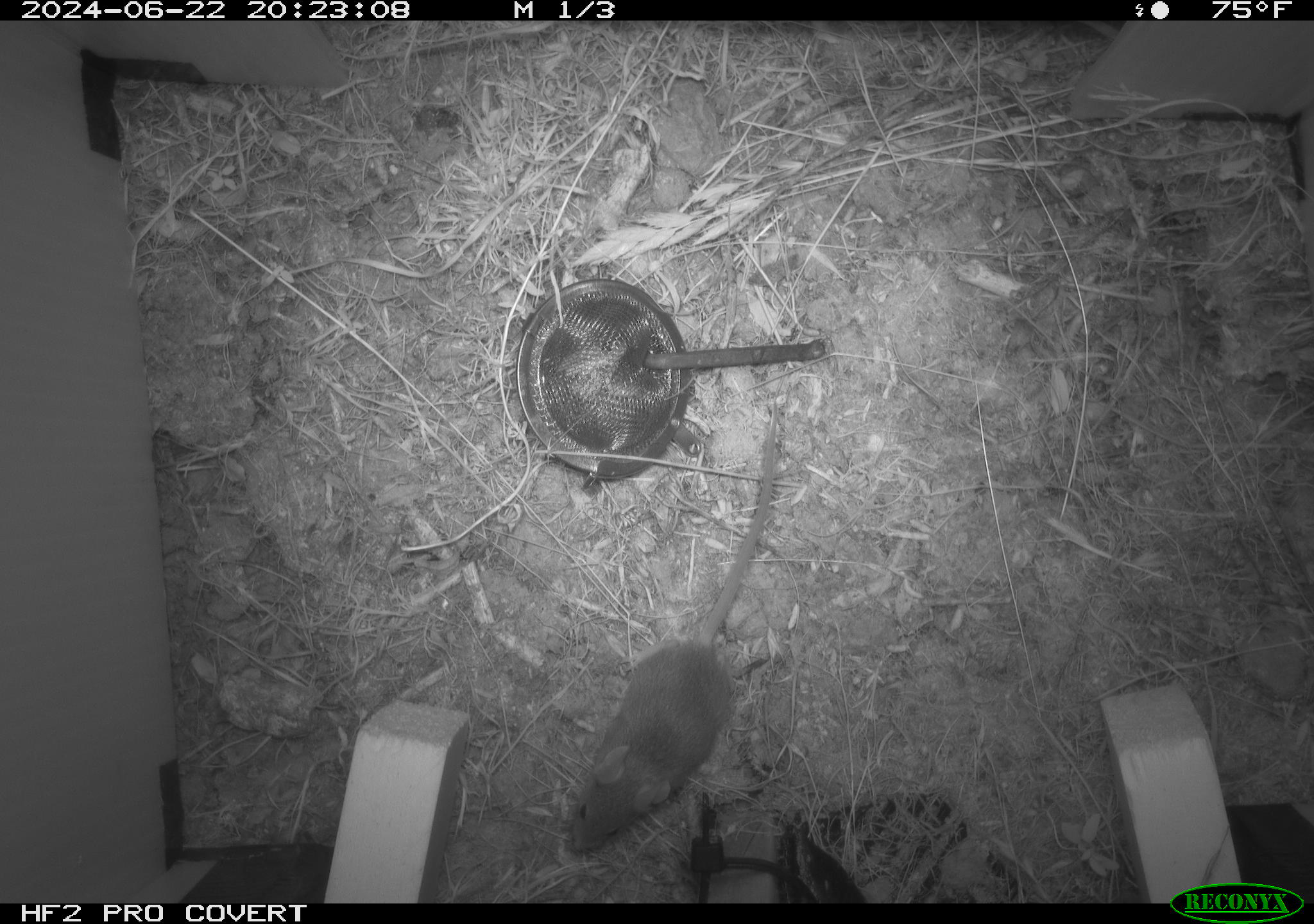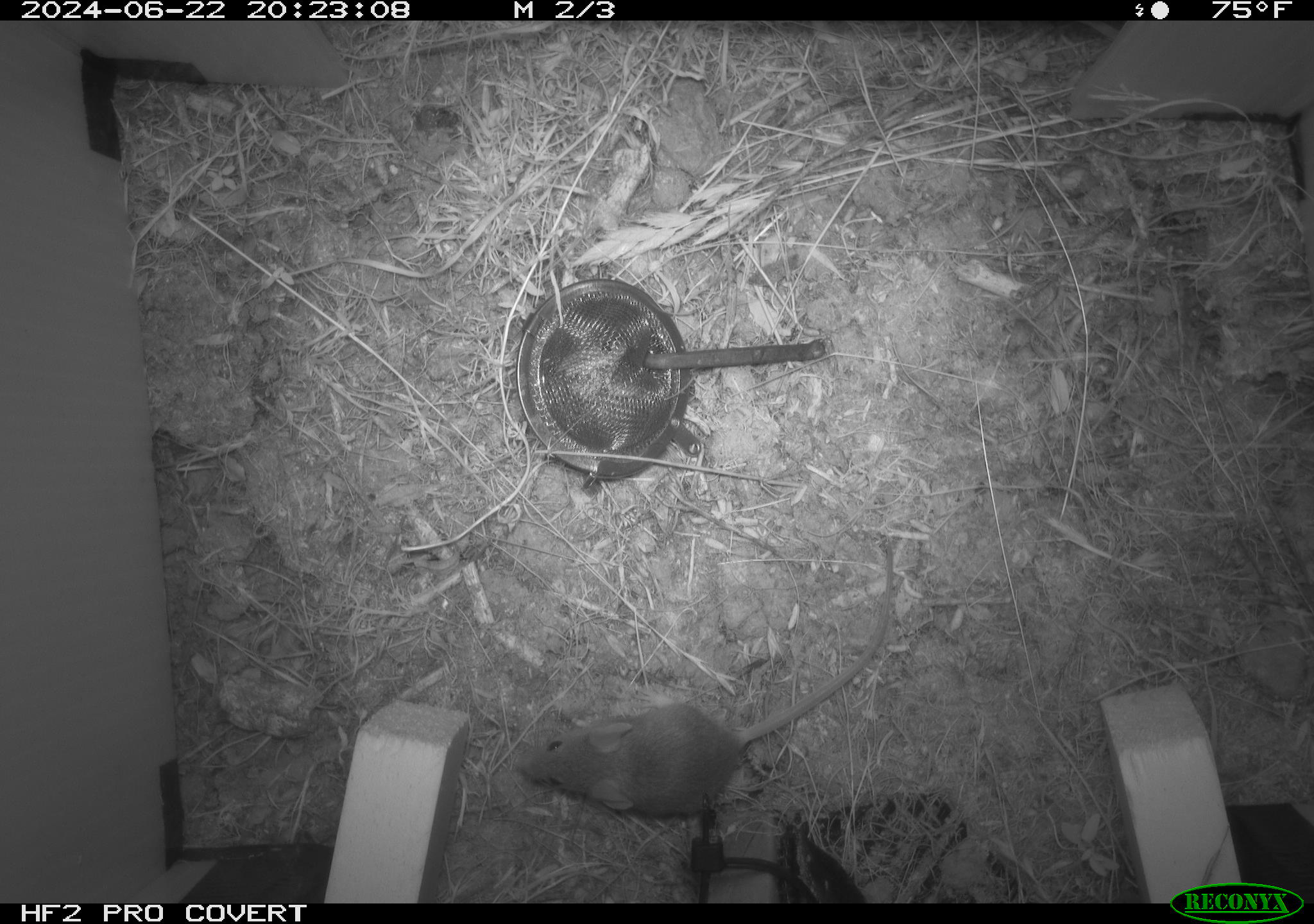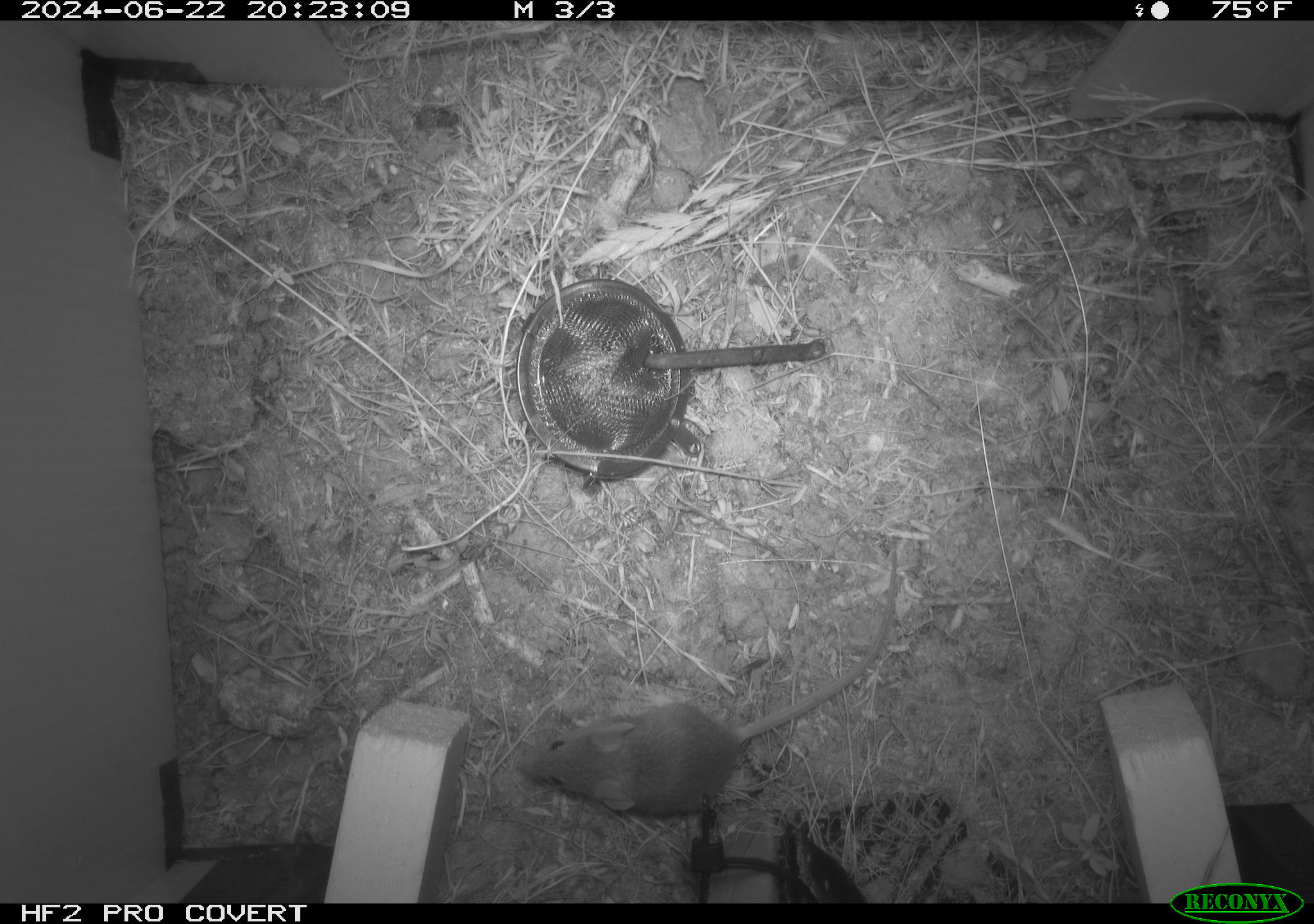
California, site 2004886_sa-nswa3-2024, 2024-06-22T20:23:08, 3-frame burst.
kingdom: Animalia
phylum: Chordata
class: Mammalia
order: Rodentia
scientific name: Rodentia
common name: rodent